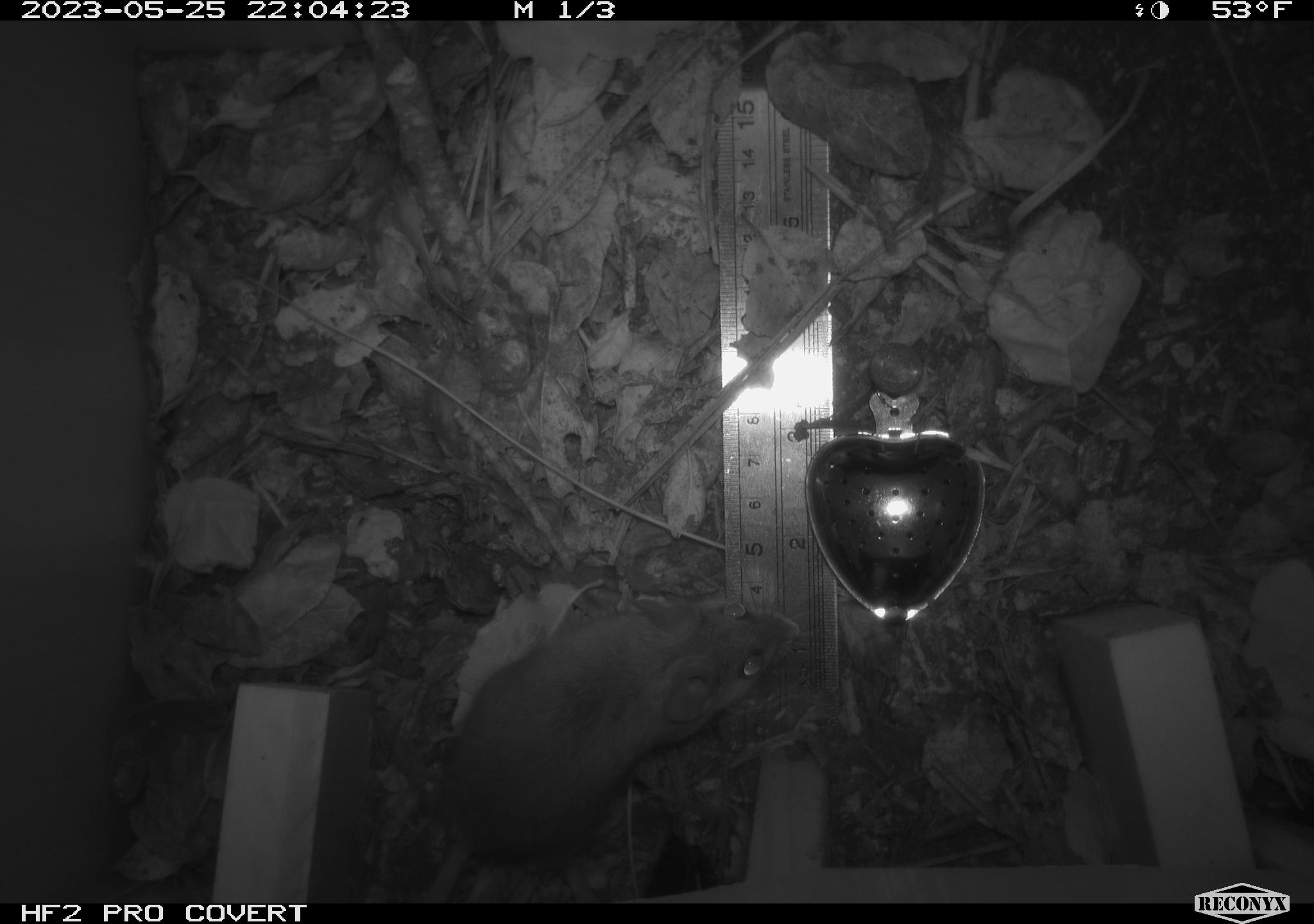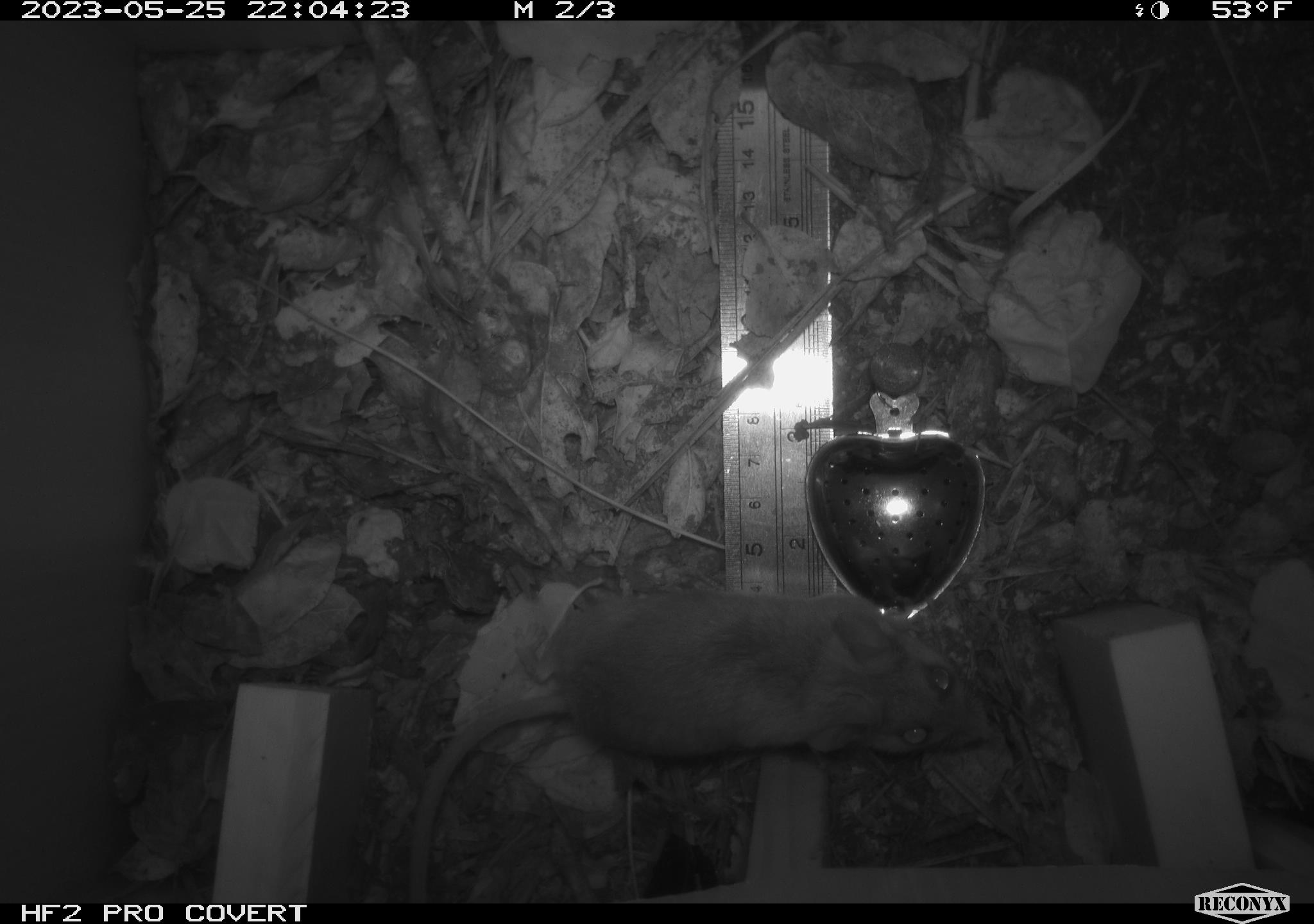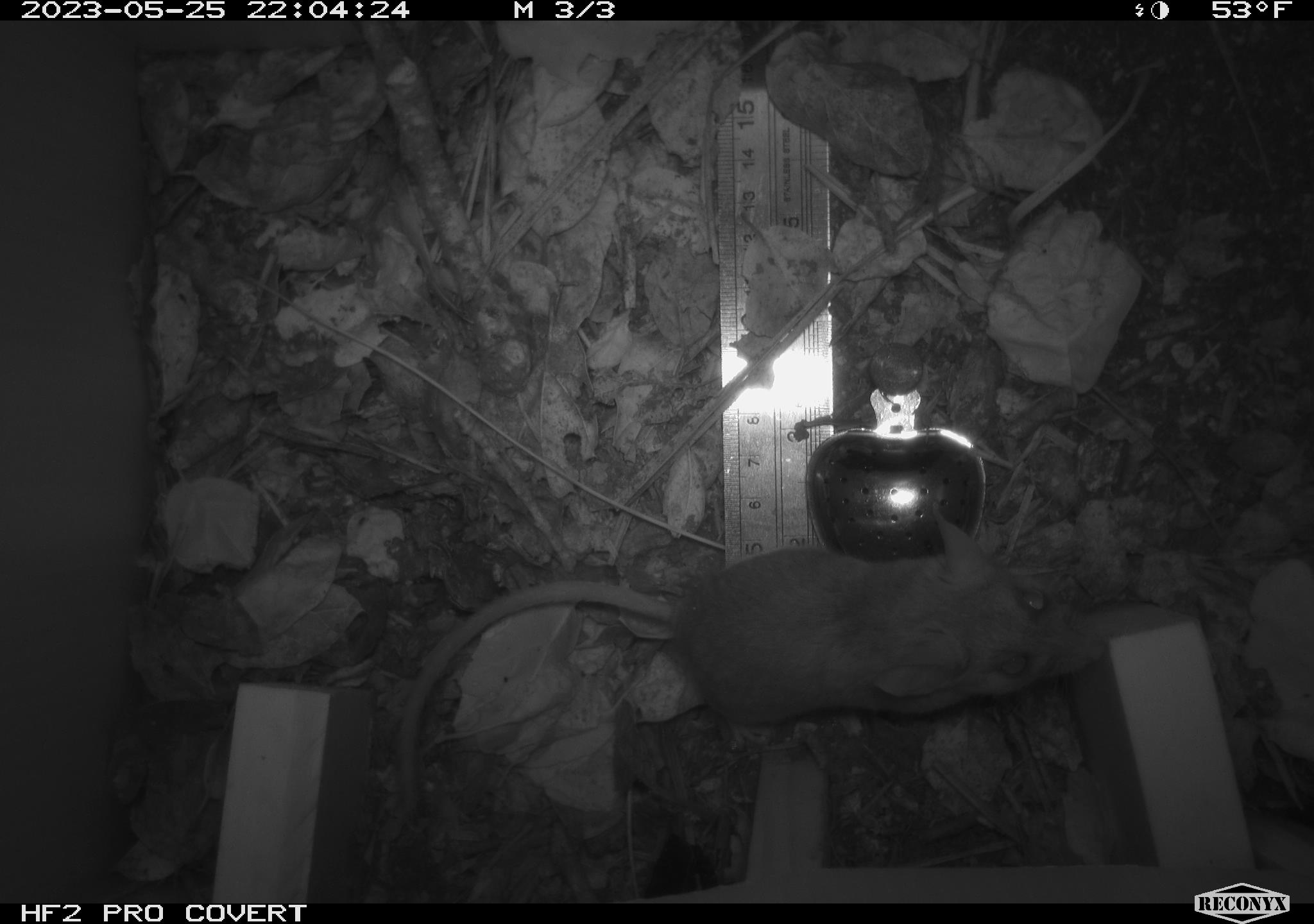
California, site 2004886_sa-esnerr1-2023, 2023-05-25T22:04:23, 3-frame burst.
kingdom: Animalia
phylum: Chordata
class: Mammalia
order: Rodentia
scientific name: Rodentia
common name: rodent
Rodent (Rodentia).